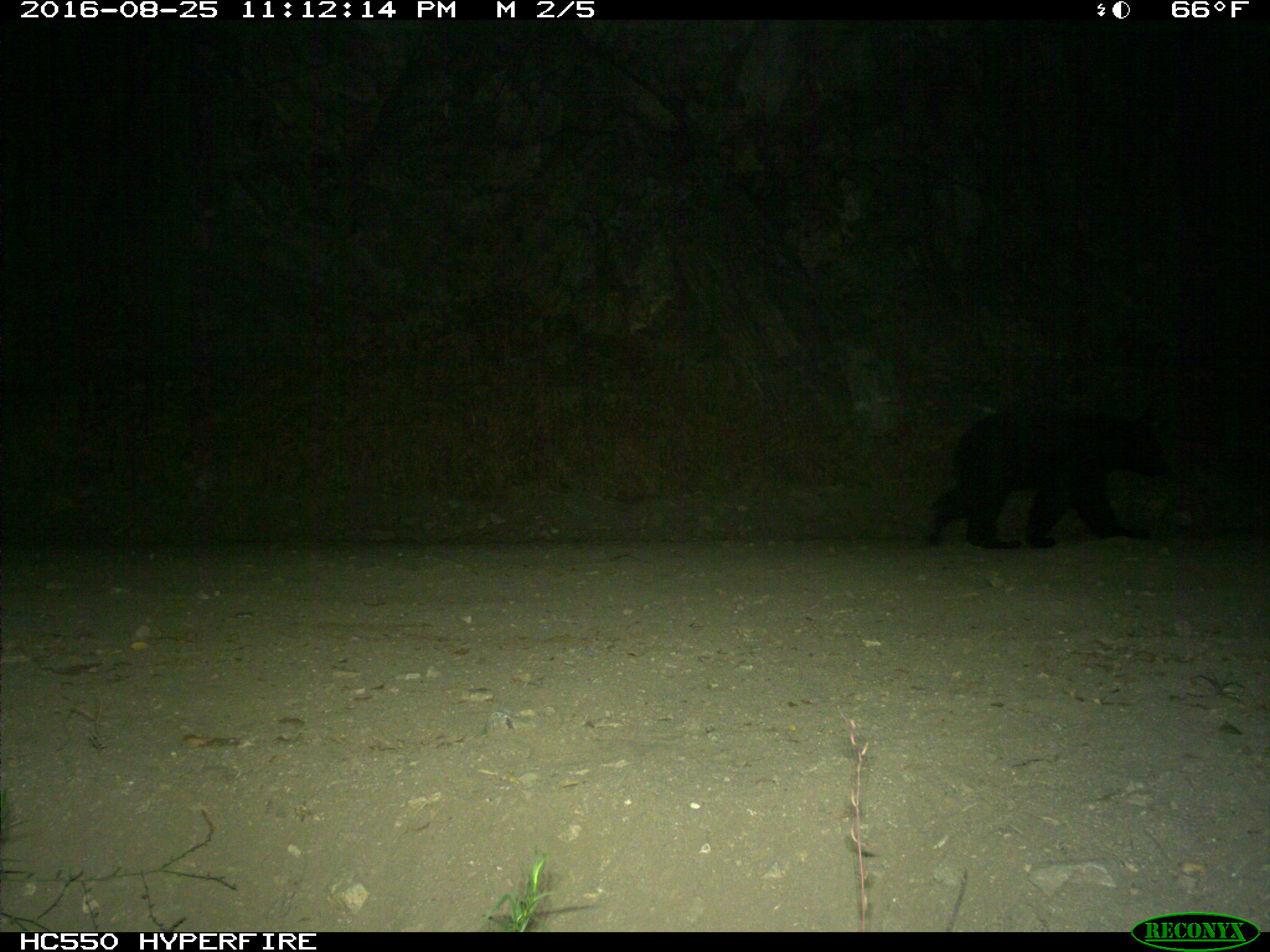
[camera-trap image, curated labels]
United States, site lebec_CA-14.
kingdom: Animalia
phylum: Chordata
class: Mammalia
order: Carnivora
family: Ursidae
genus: Ursus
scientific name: Ursus americanus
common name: american black bear